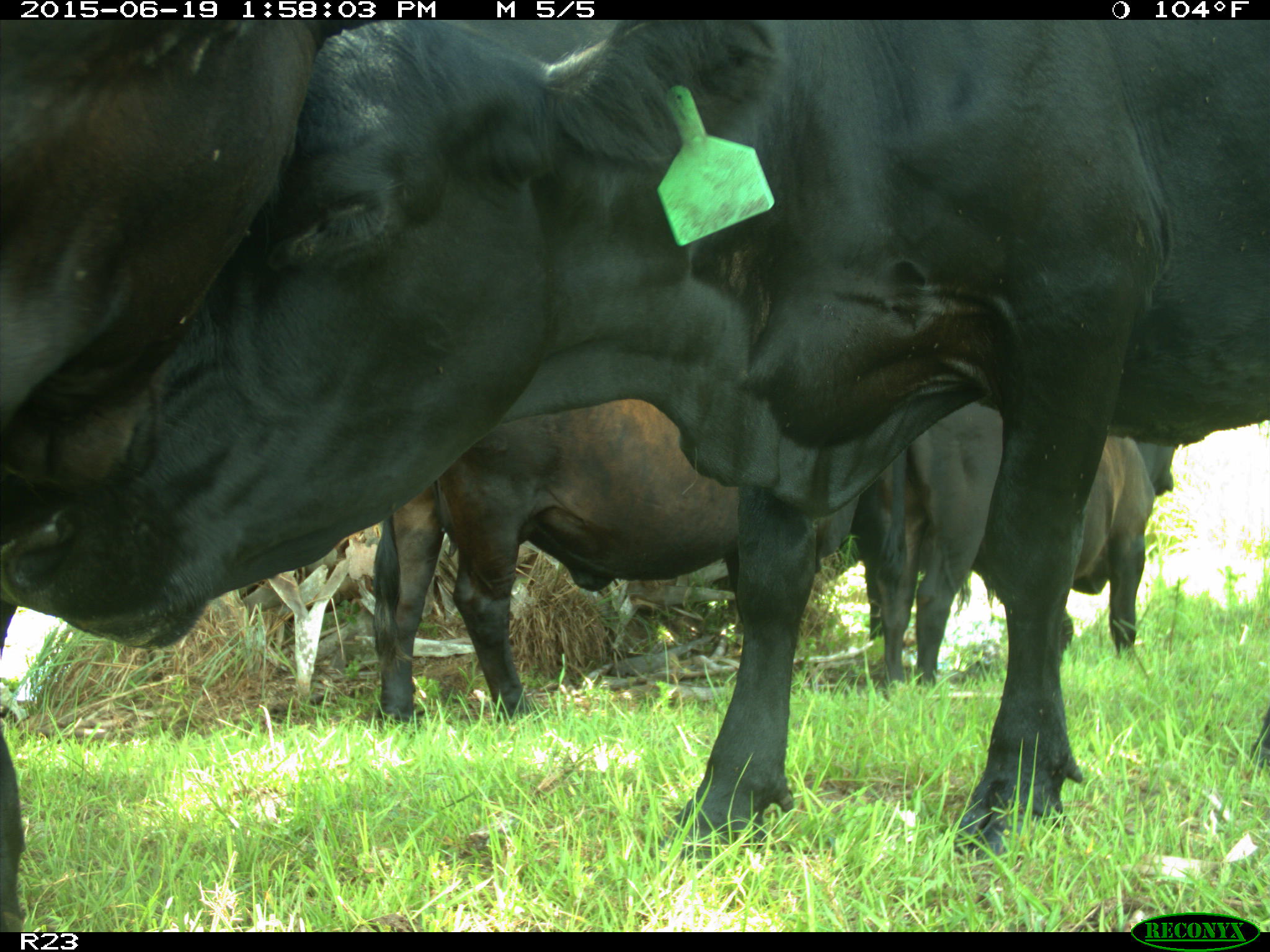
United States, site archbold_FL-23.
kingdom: Animalia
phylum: Chordata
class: Aves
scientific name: Aves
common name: birds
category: unidentified bird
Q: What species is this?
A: Unidentified bird (birds) (Aves).